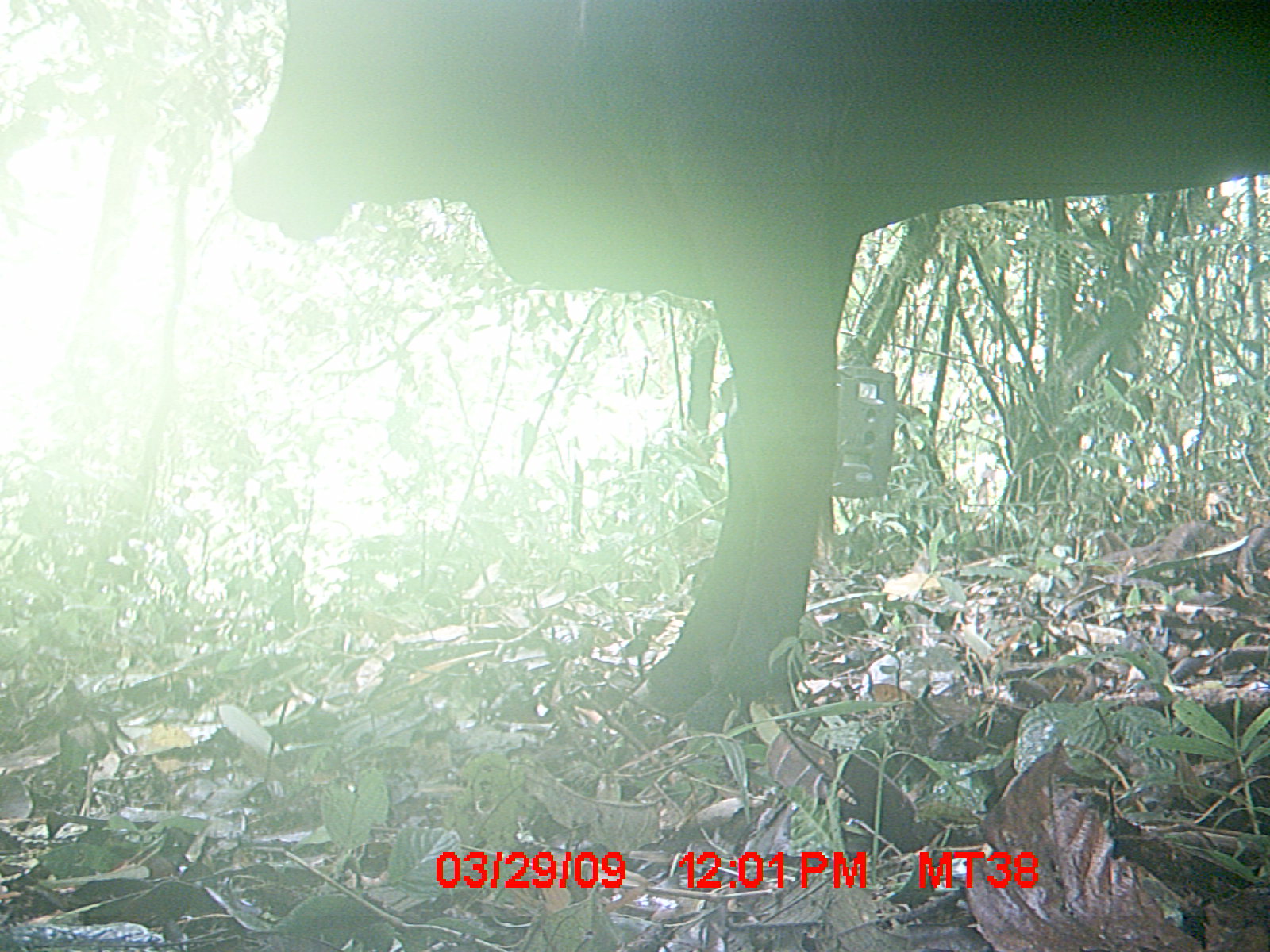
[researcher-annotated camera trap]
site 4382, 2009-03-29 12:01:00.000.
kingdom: Animalia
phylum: Chordata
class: Mammalia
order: Artiodactyla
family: Bovidae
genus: Bos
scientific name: Bos taurus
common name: domestic cattle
Bos taurus (domestic cattle), count 1.